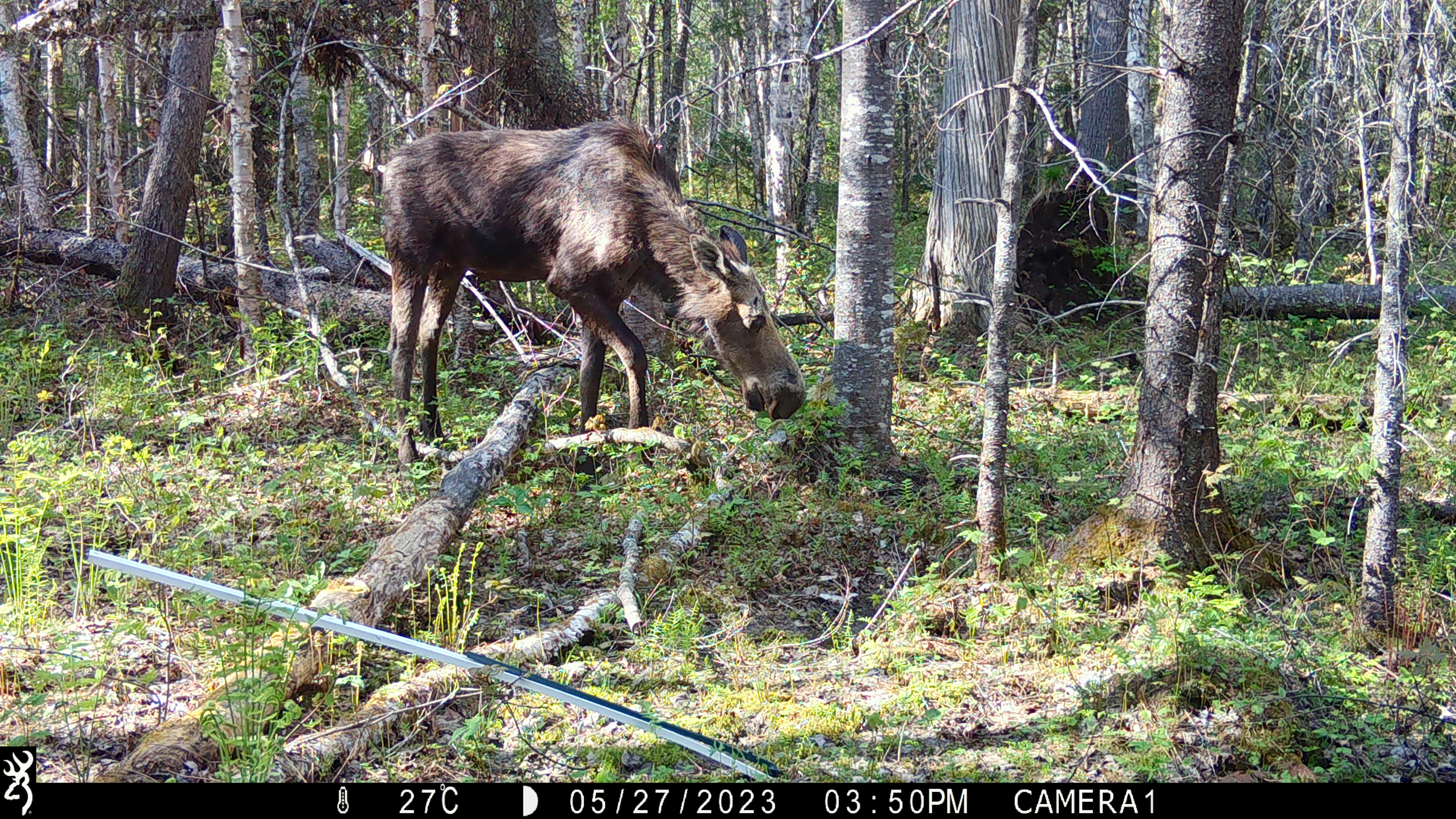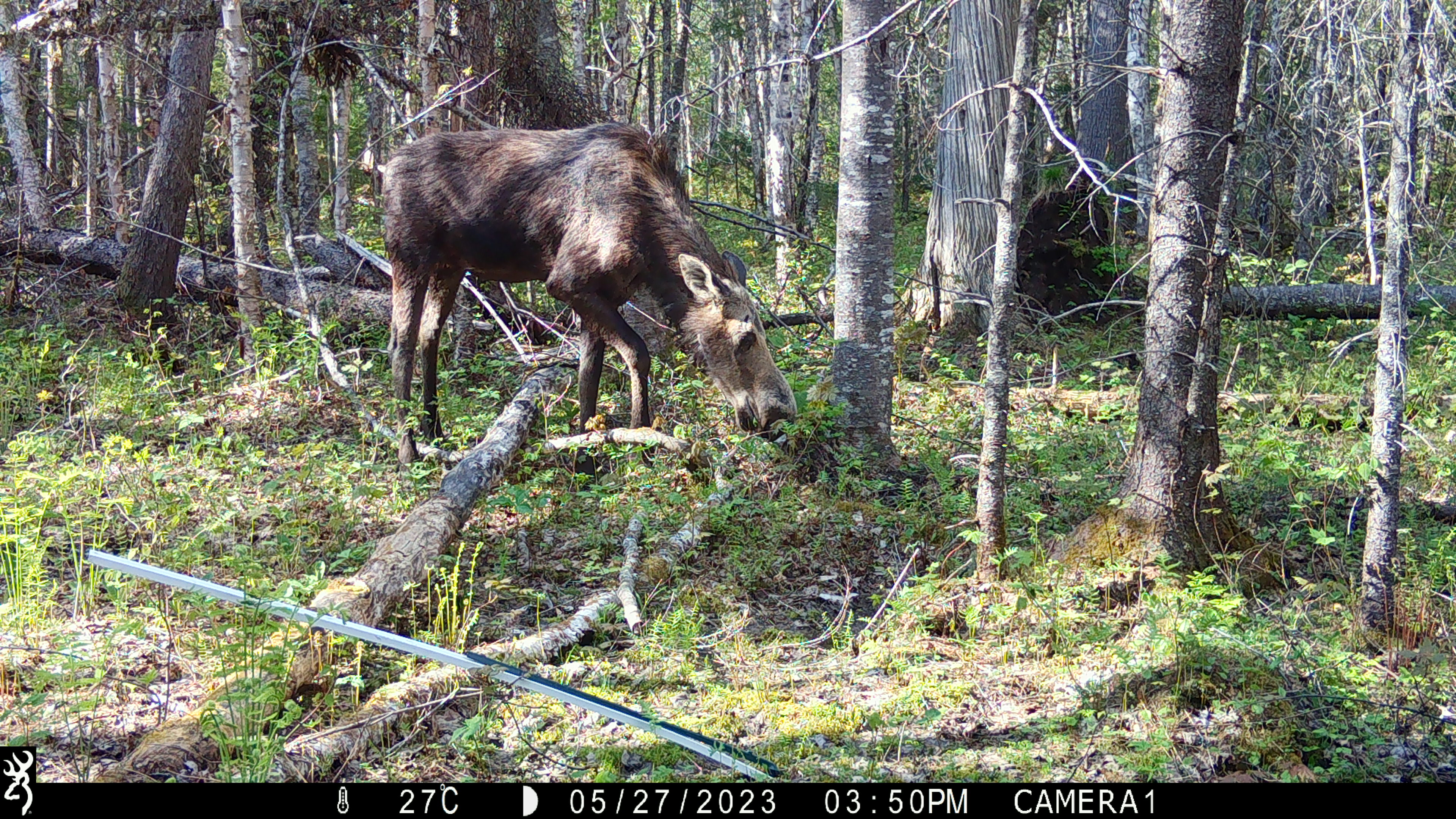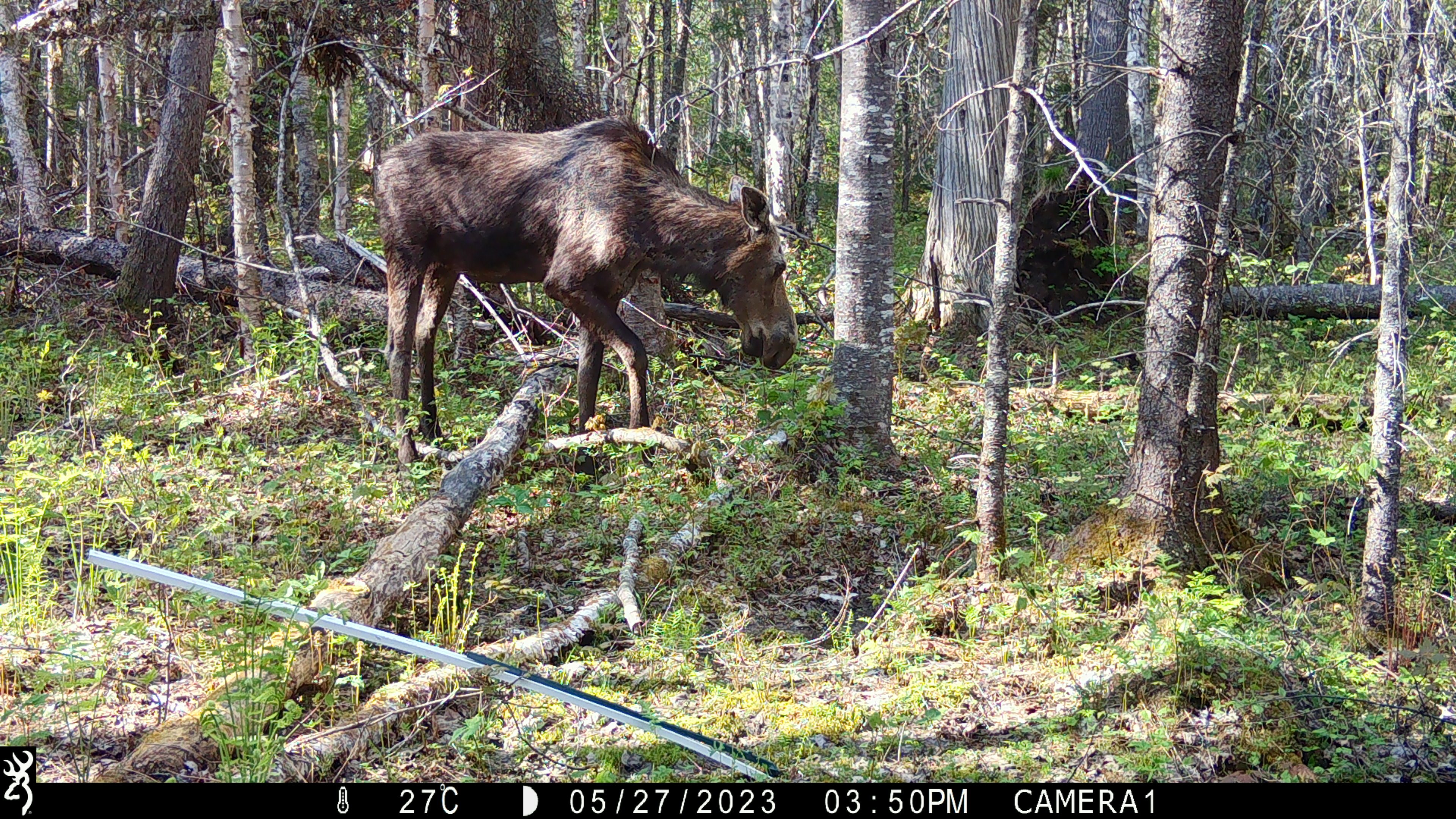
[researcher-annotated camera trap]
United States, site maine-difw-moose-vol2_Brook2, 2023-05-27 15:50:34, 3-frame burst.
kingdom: Animalia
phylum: Chordata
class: Mammalia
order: Artiodactyla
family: Cervidae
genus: Alces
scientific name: Alces alces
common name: moose